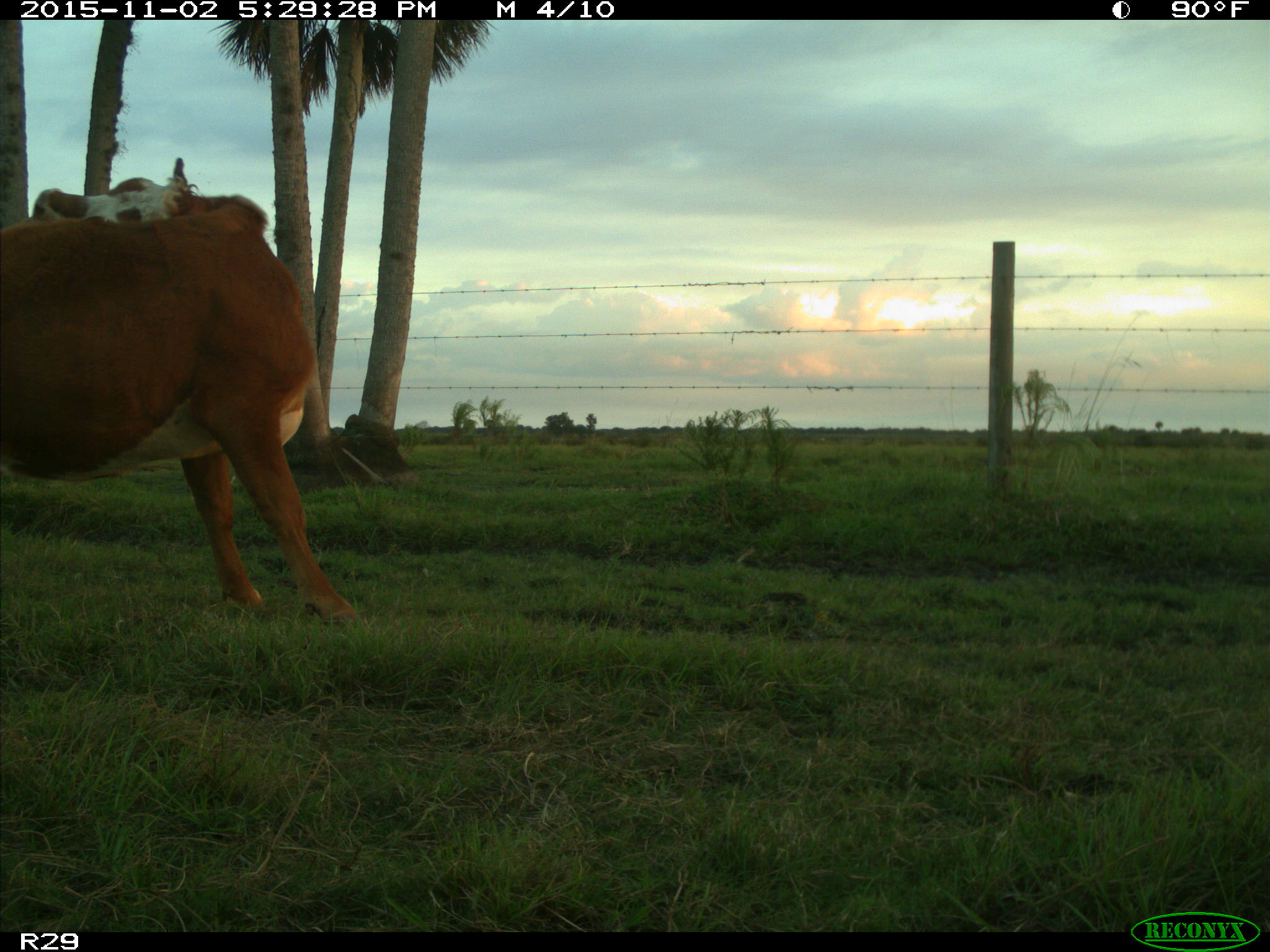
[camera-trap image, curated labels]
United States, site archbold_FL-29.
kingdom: Animalia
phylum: Chordata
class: Mammalia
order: Artiodactyla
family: Bovidae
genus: Bos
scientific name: Bos taurus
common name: domestic cow